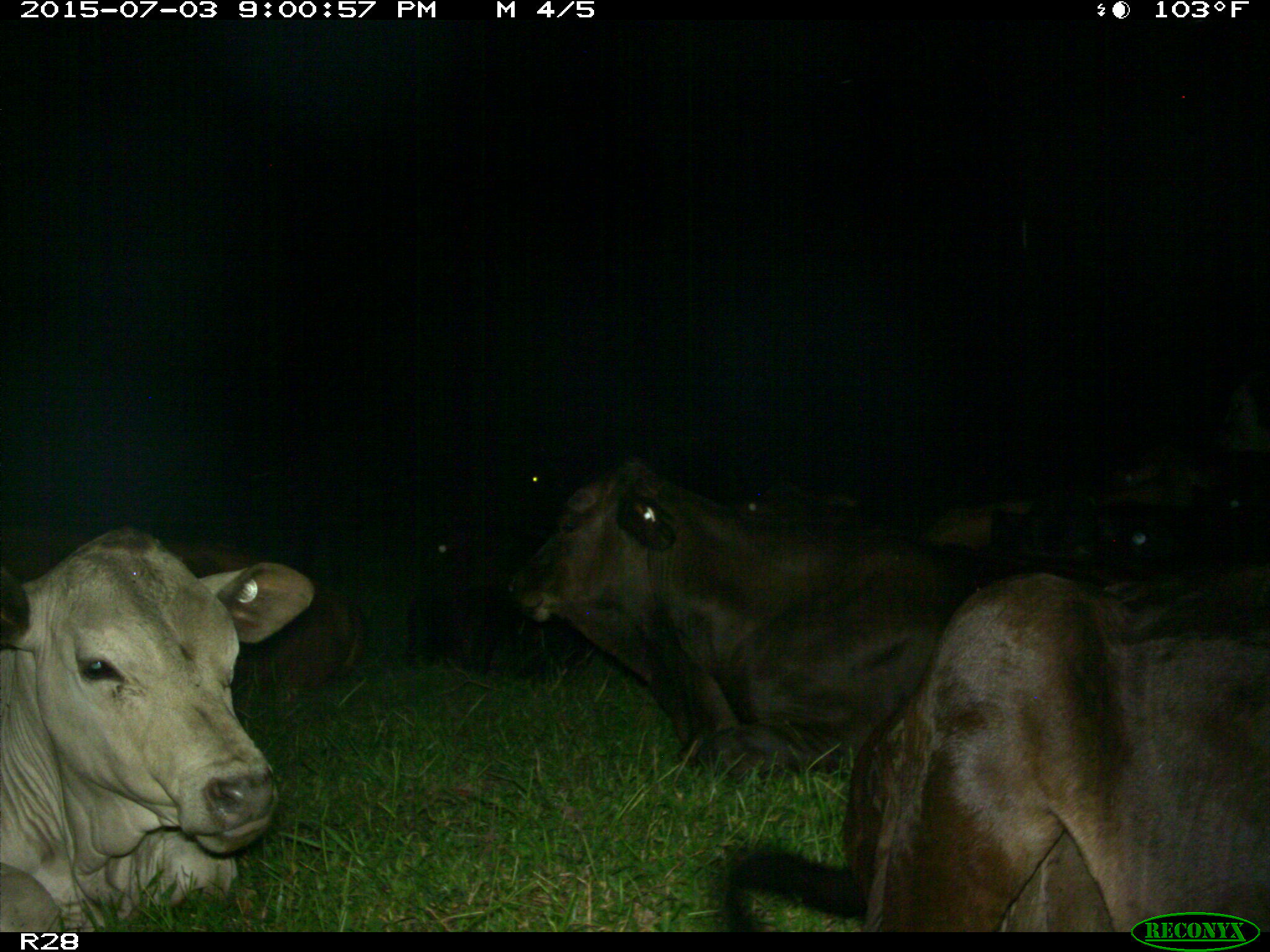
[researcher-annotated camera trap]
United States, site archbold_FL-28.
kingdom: Animalia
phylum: Chordata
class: Mammalia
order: Artiodactyla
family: Bovidae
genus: Bos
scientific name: Bos taurus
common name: domestic cow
Bos taurus (domestic cow).